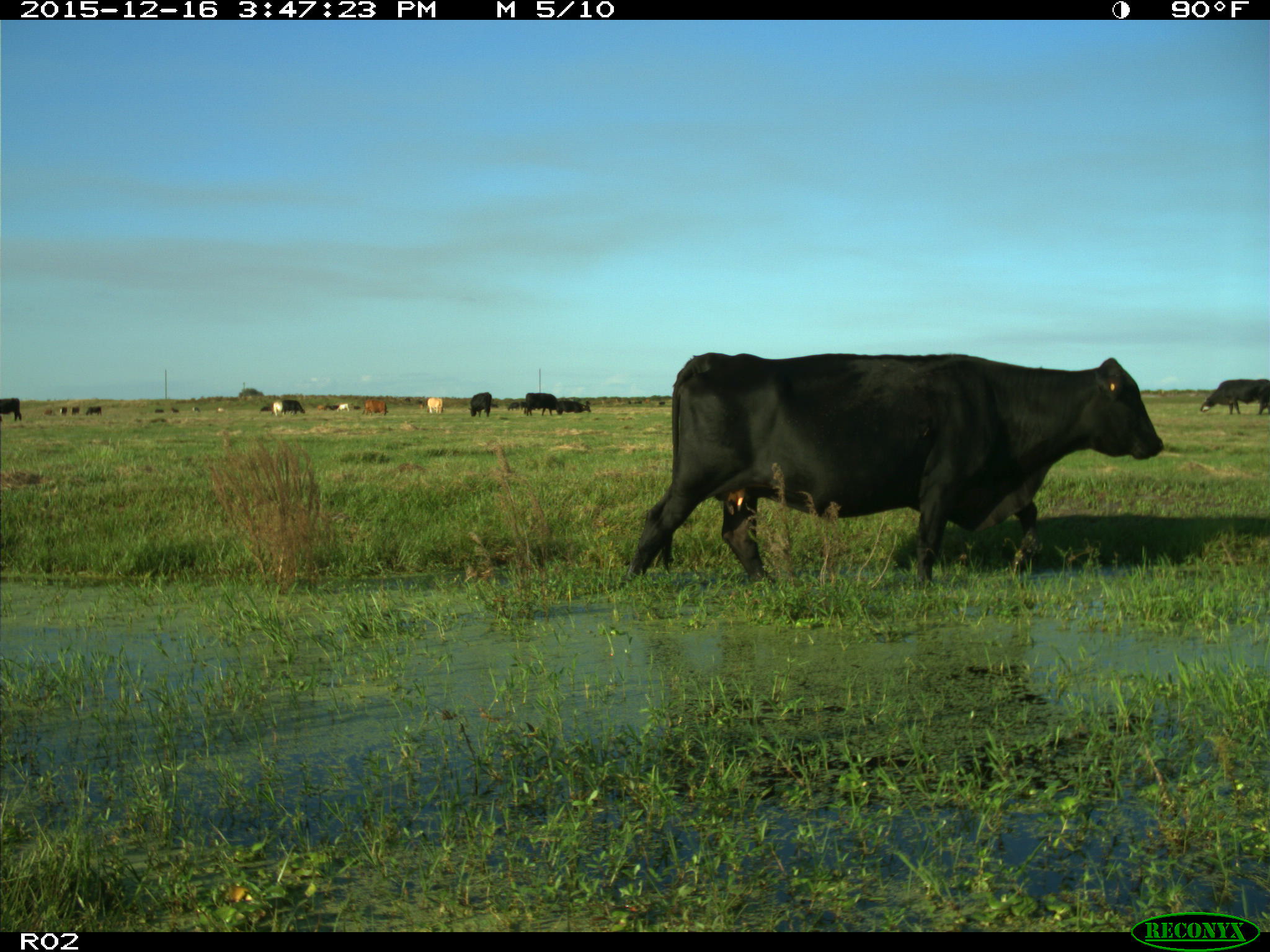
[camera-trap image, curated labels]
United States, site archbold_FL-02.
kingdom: Animalia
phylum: Chordata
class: Mammalia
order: Artiodactyla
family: Bovidae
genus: Bos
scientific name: Bos taurus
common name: domestic cow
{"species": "Bos taurus (domestic cow)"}